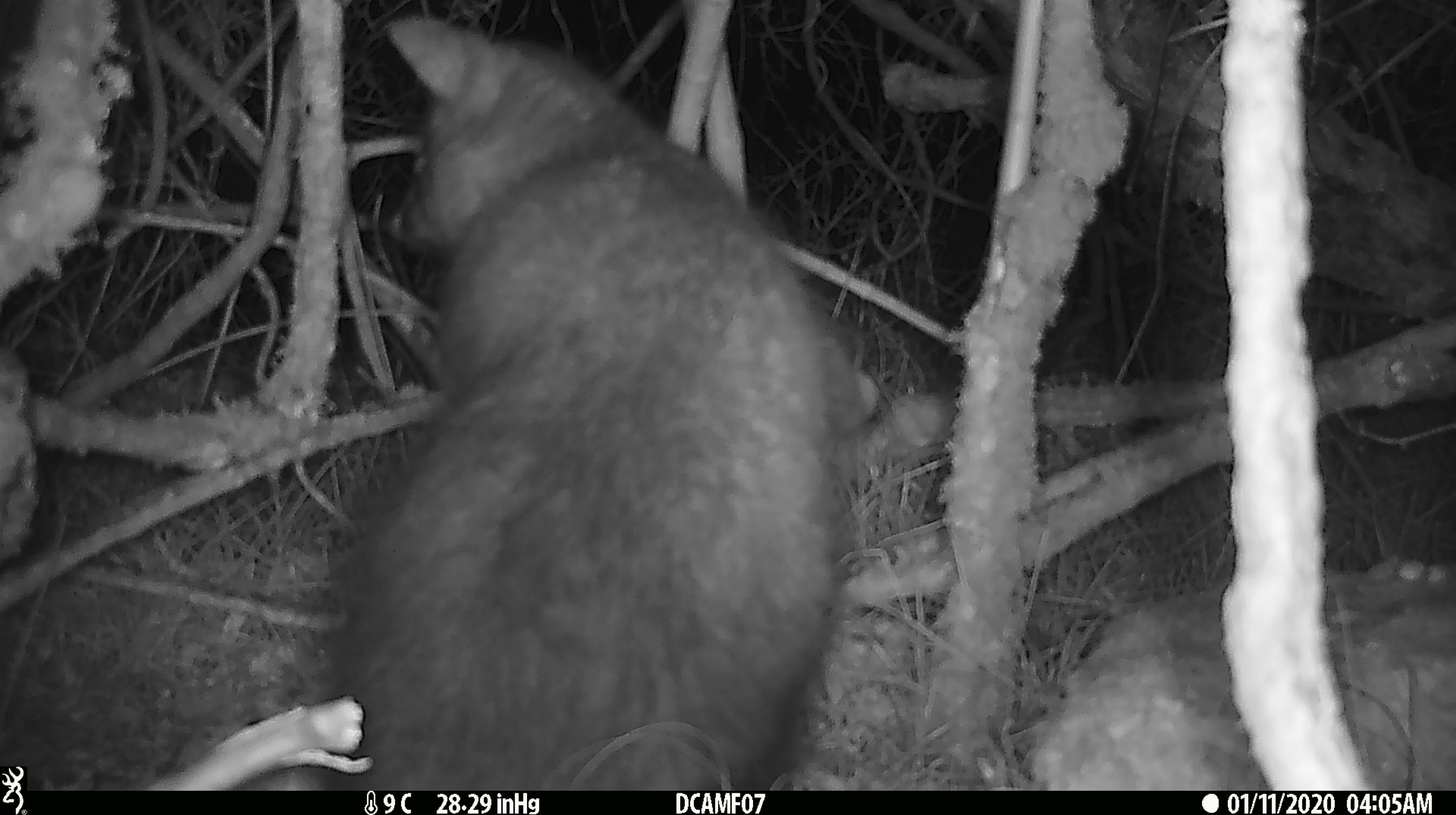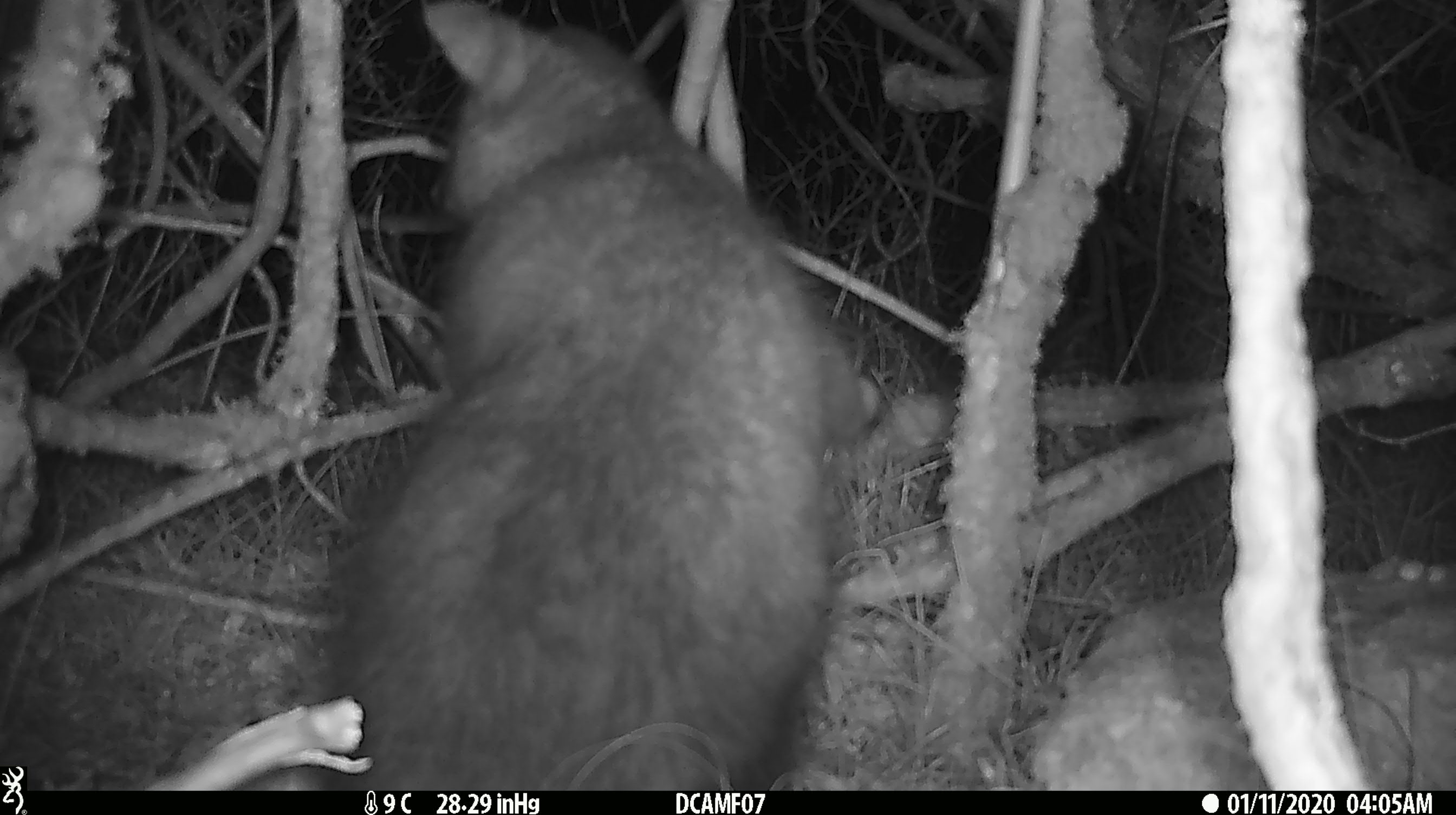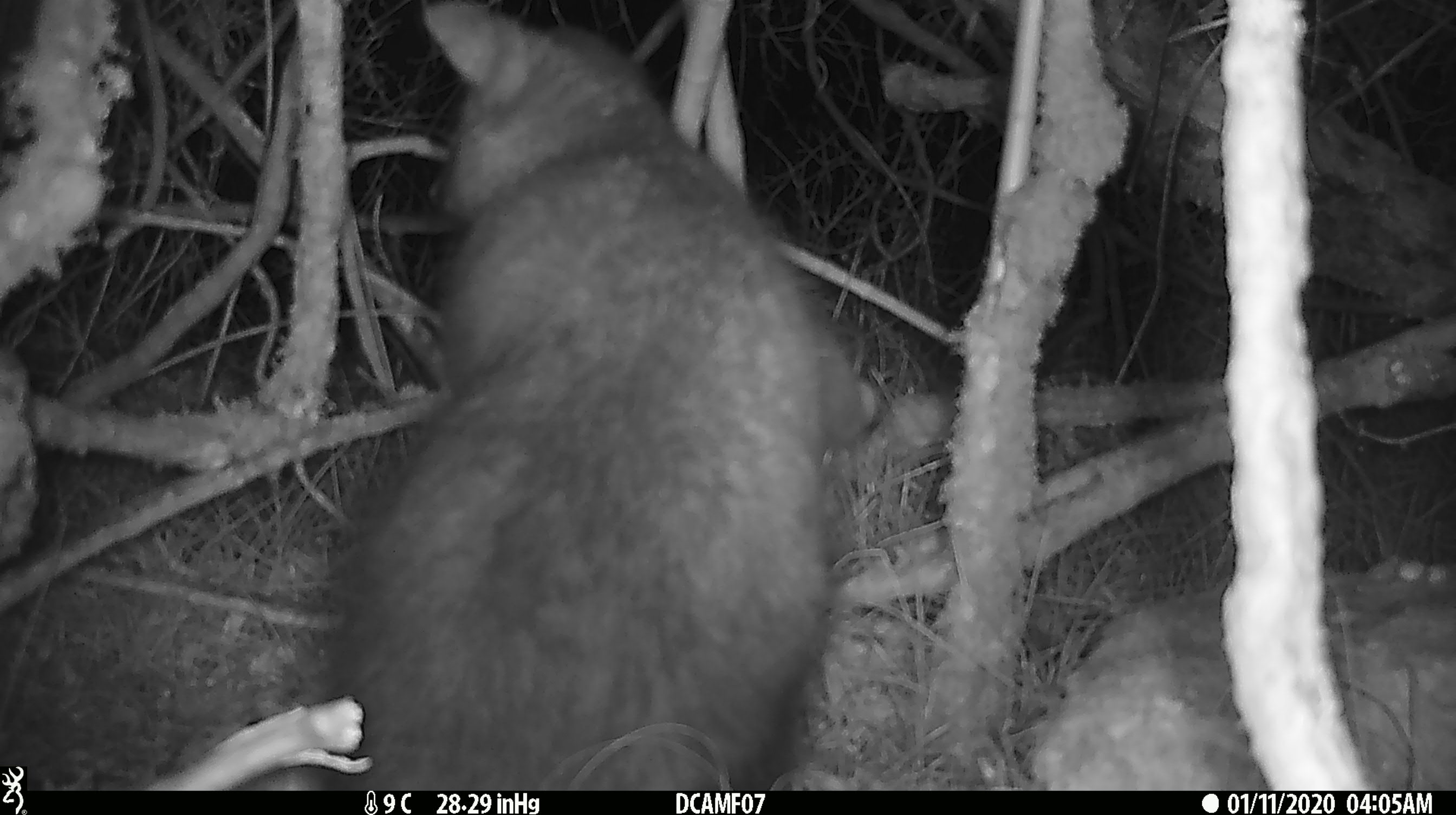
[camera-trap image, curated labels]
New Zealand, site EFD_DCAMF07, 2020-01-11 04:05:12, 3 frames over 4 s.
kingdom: Animalia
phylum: Chordata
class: Mammalia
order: Diprotodontia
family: Phalangeridae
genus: Trichosurus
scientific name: Trichosurus vulpecula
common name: common brushtail possum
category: possum